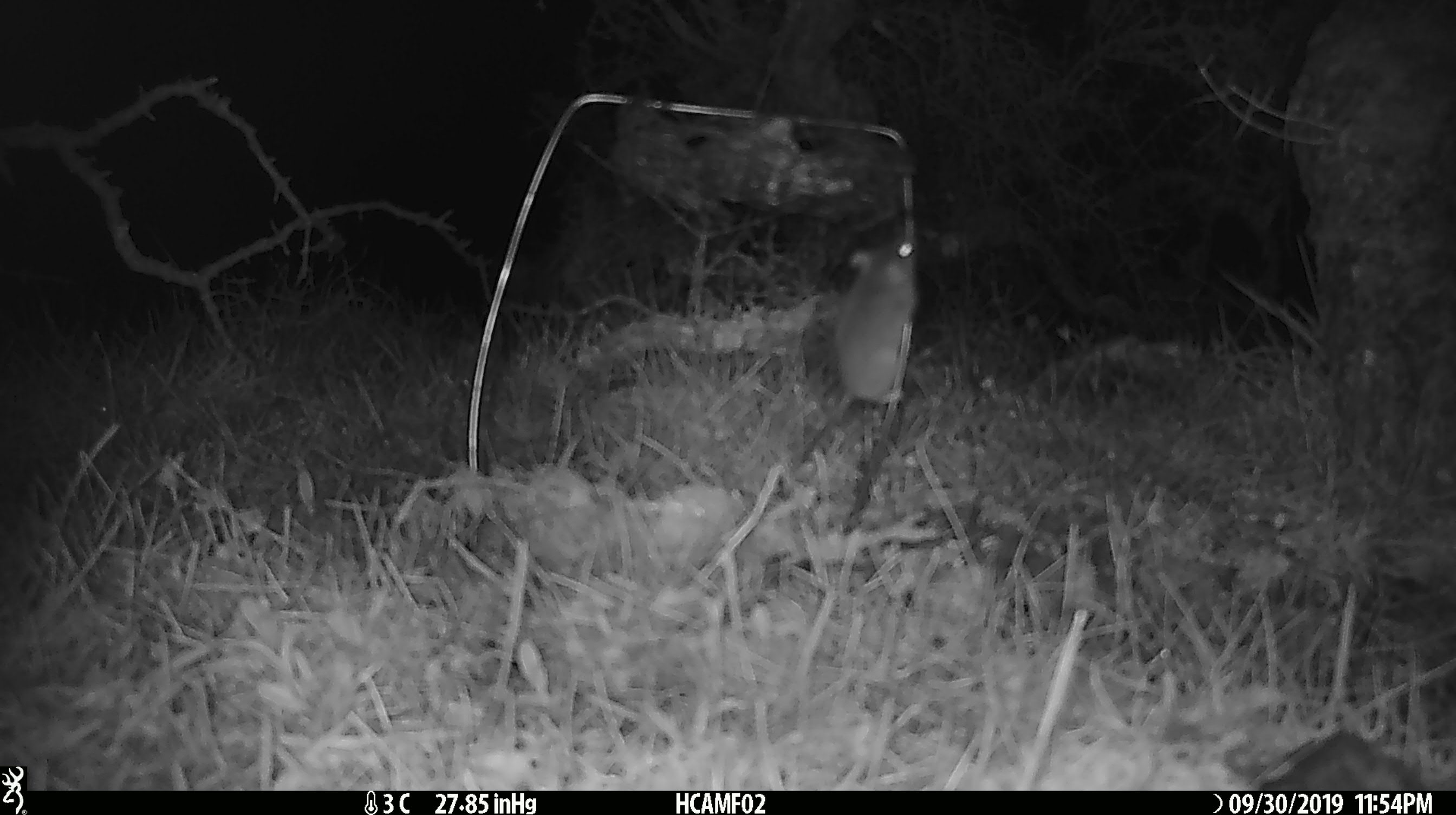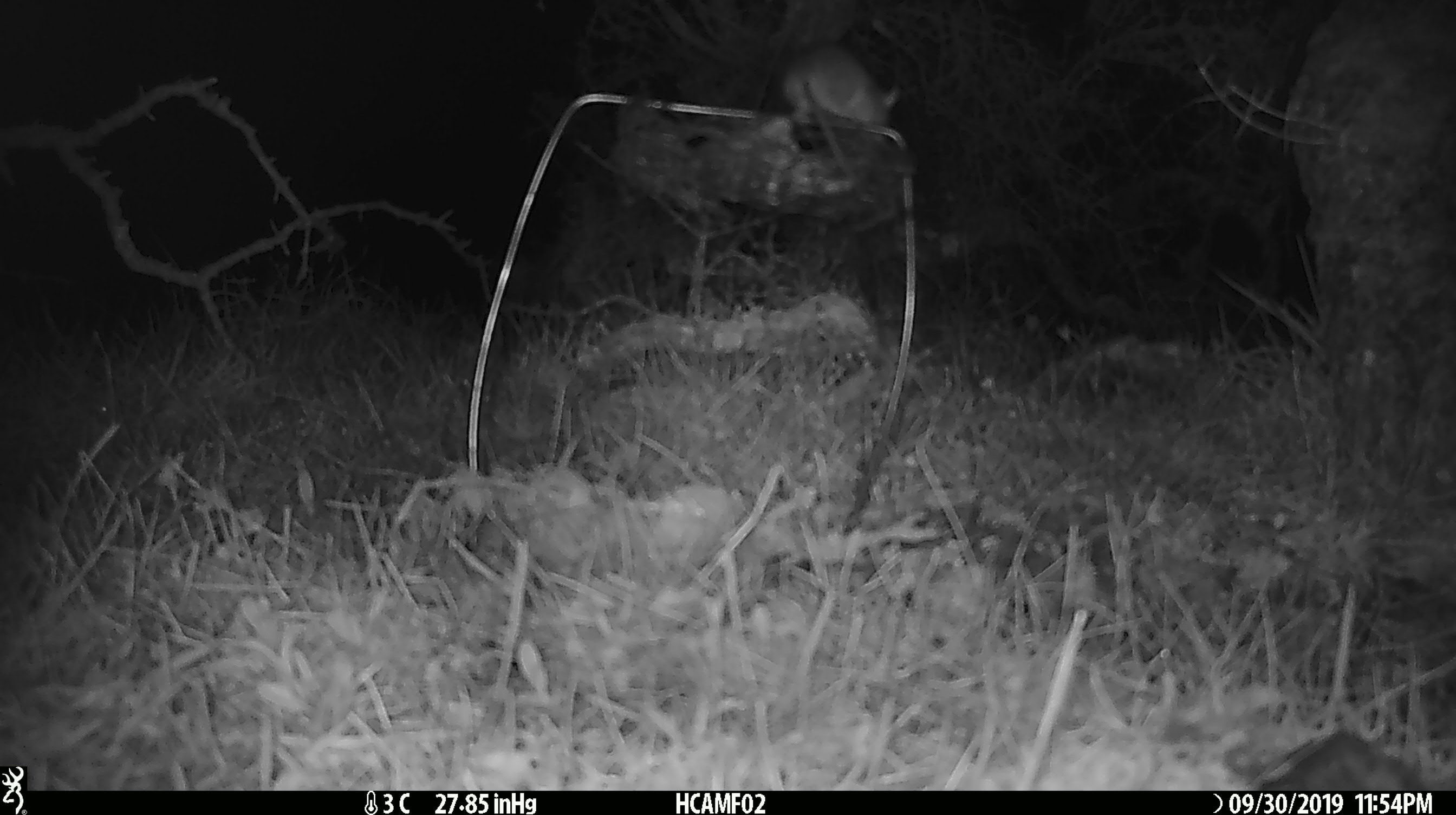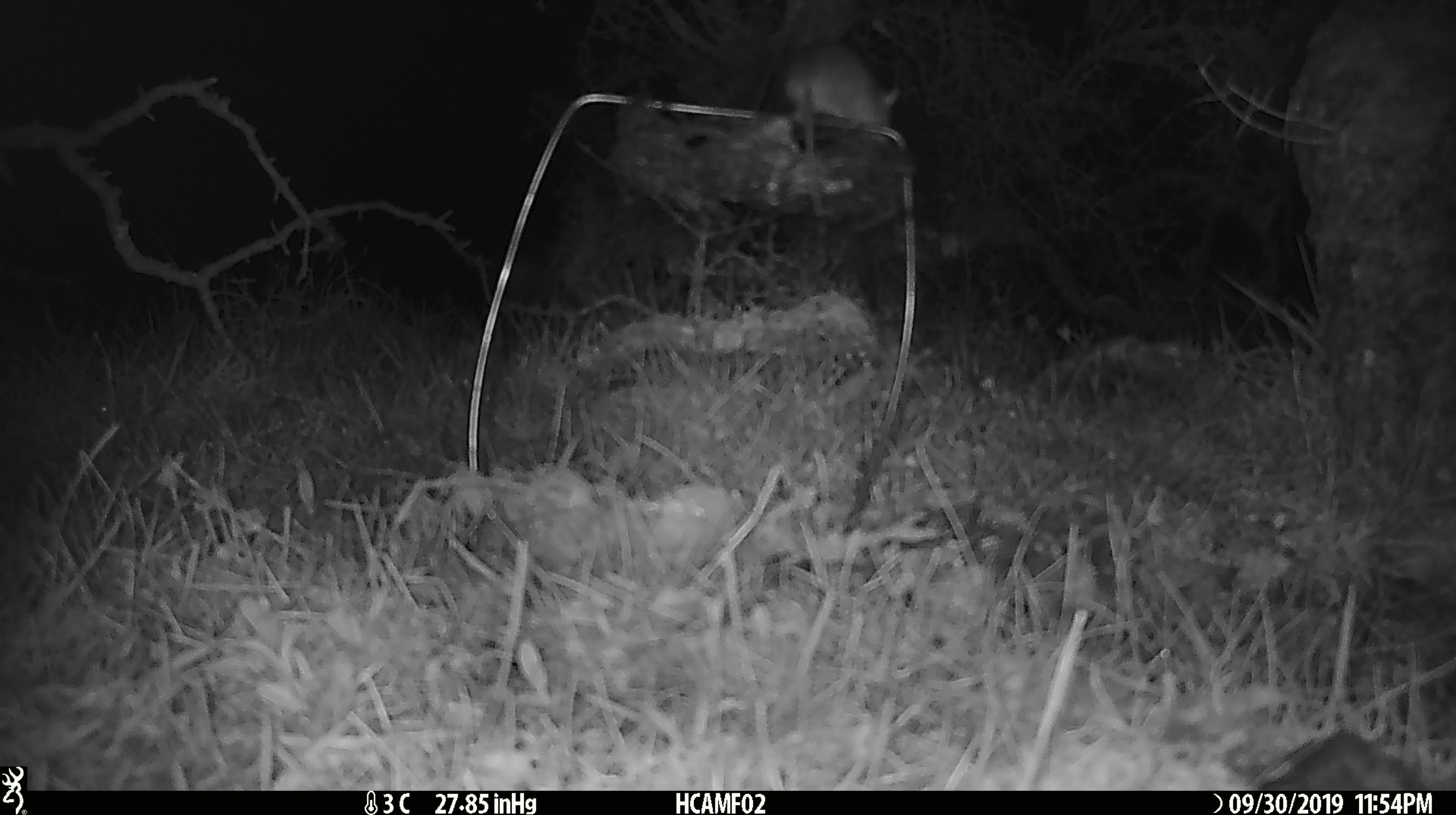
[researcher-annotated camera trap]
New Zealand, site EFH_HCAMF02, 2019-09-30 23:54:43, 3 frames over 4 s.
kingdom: Animalia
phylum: Chordata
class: Mammalia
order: Rodentia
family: Muridae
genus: Mus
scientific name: Mus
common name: mouse